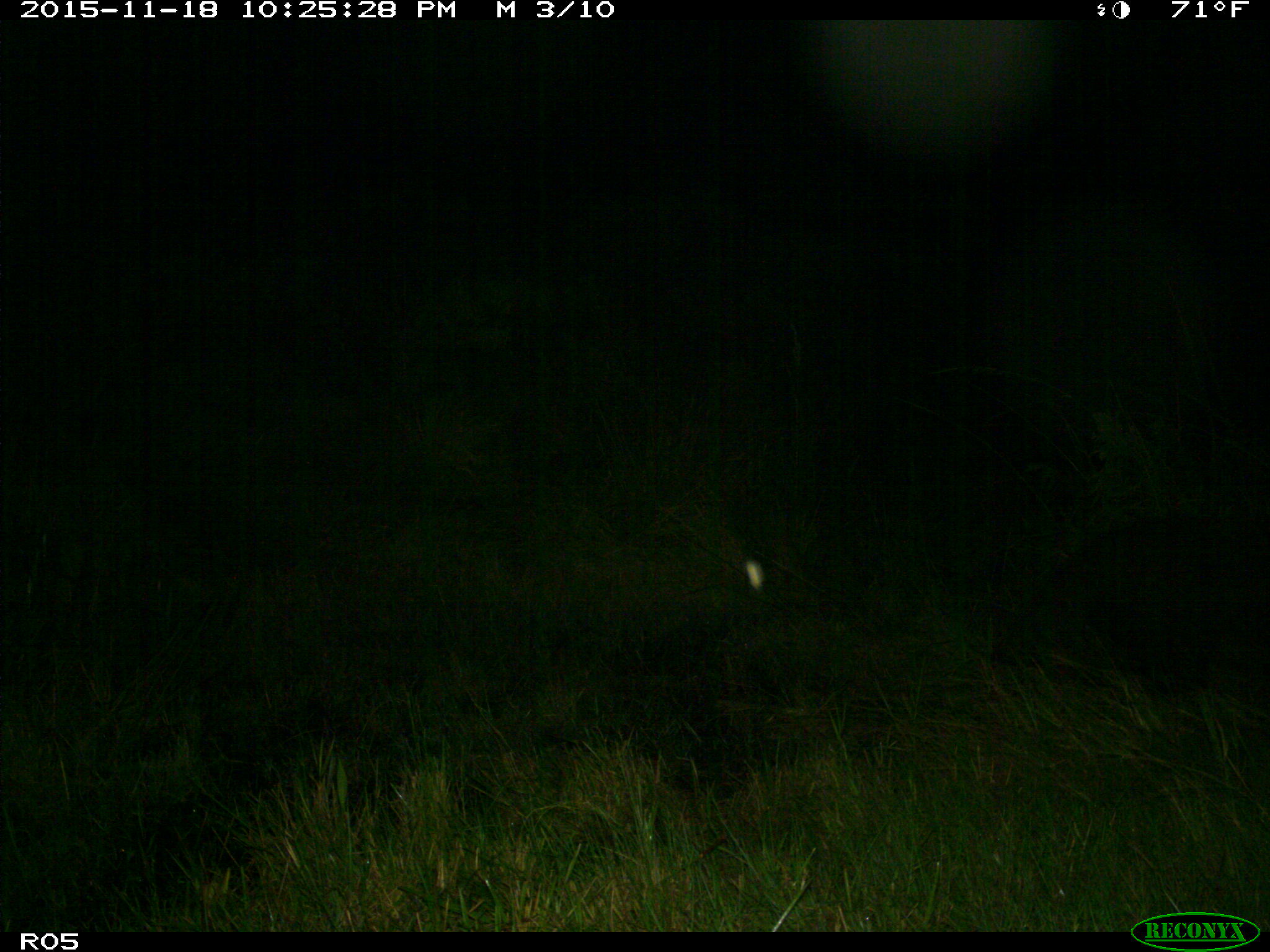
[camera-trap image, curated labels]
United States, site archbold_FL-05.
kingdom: Animalia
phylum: Chordata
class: Mammalia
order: Artiodactyla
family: Suidae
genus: Sus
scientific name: Sus scrofa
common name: wild boar